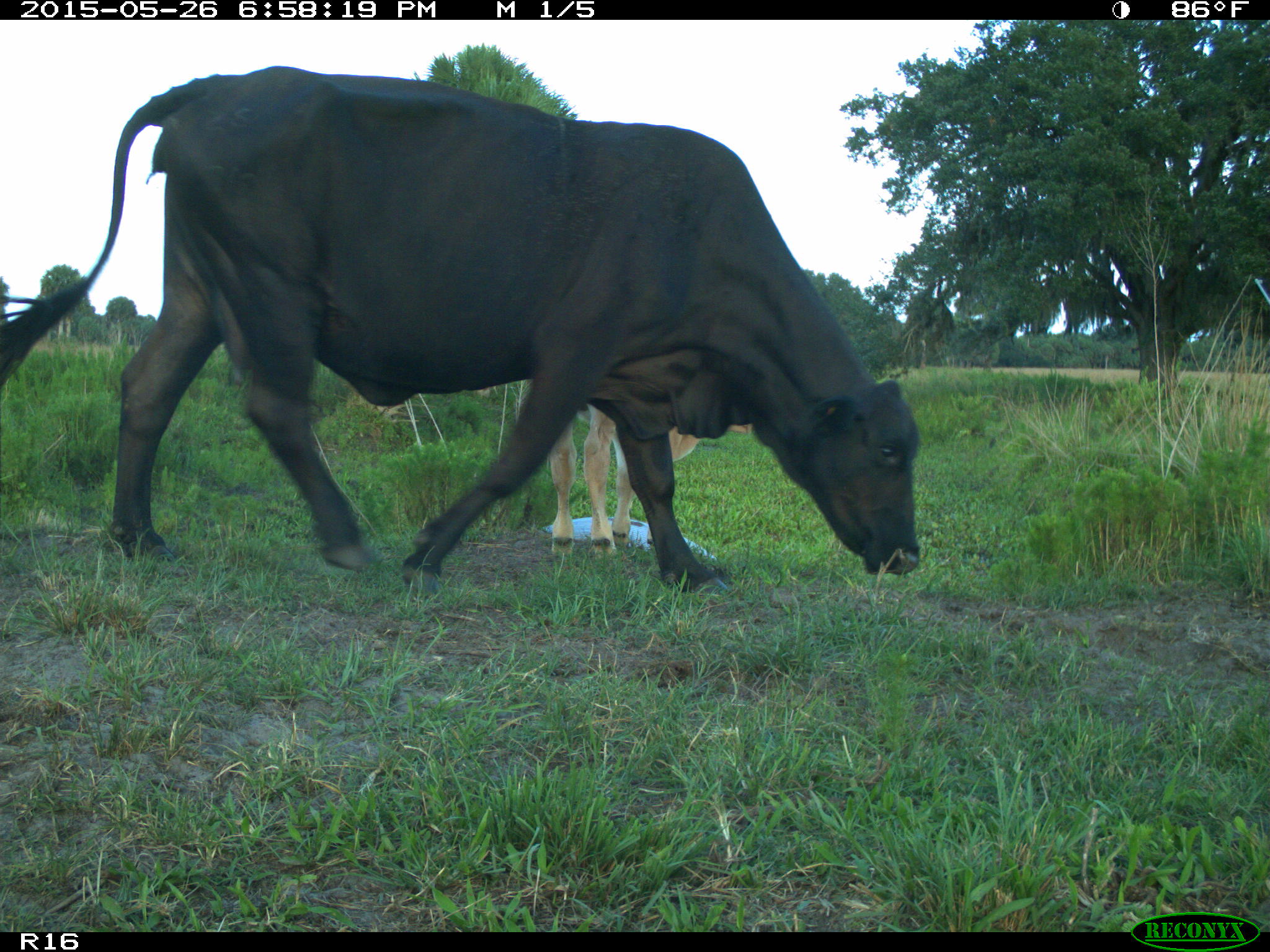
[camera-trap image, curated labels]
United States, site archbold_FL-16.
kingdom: Animalia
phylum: Chordata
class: Mammalia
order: Artiodactyla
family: Bovidae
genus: Bos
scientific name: Bos taurus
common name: domestic cow